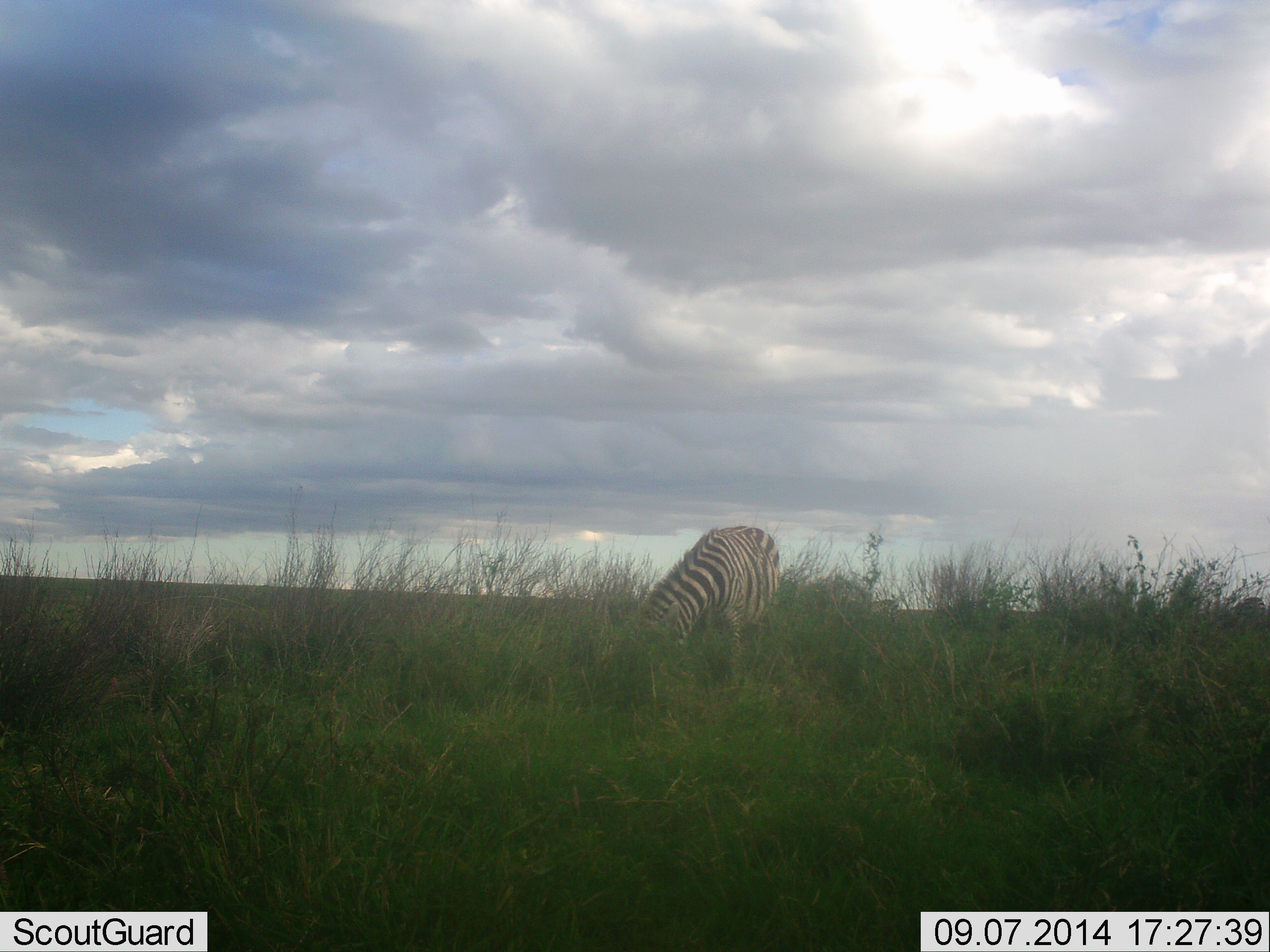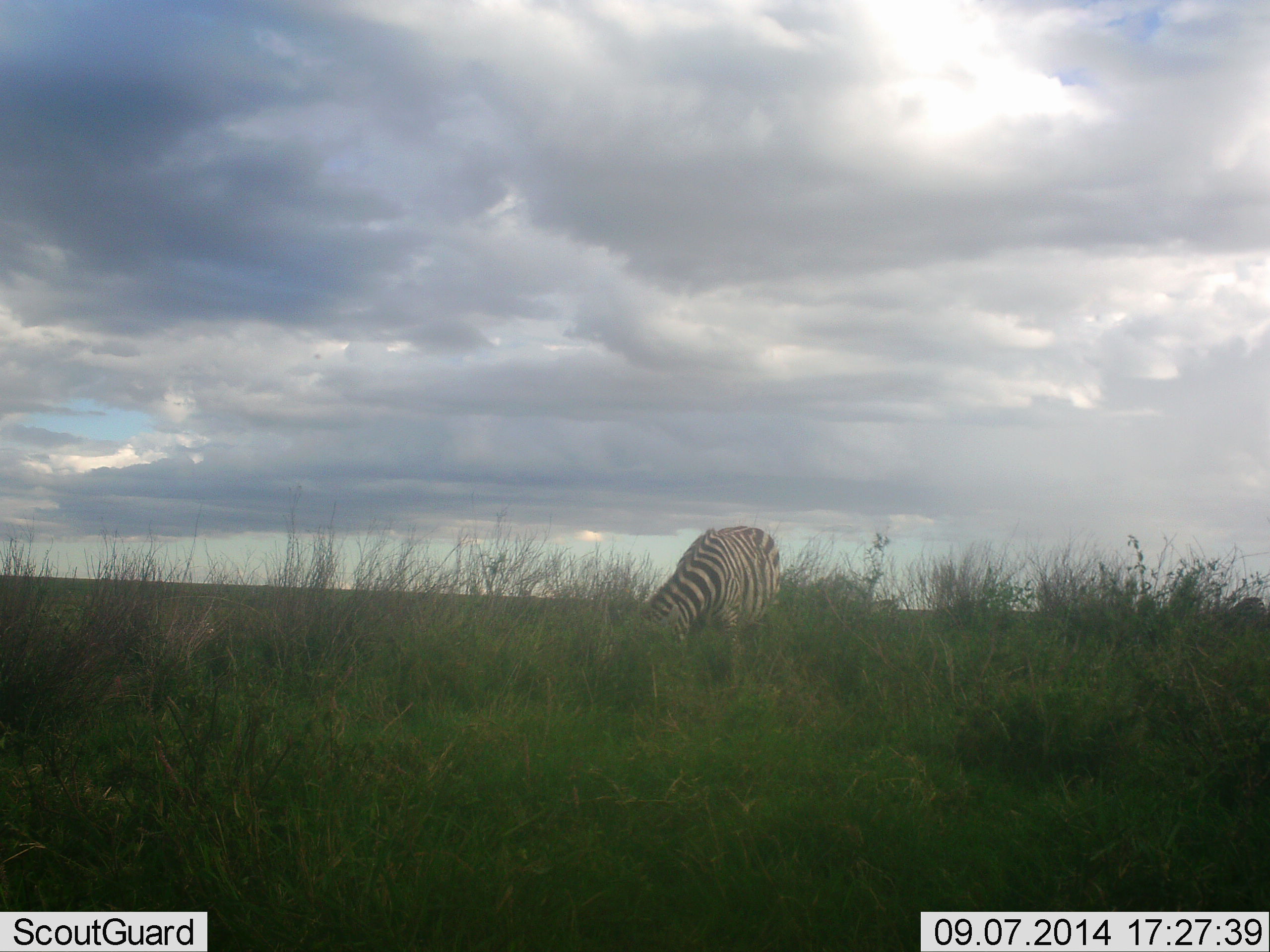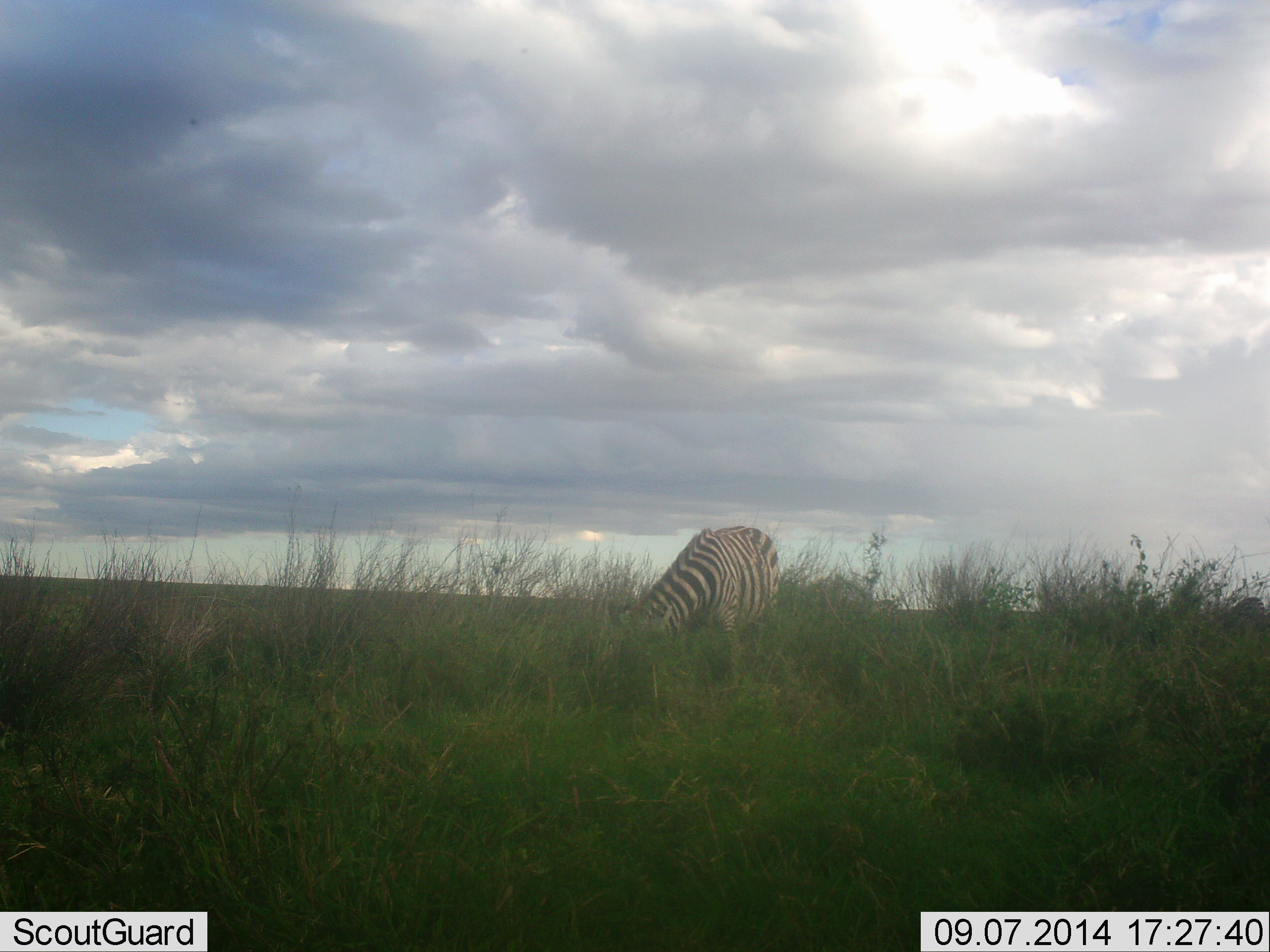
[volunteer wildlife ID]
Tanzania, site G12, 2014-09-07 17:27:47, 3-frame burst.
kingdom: Animalia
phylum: Chordata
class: Mammalia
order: Perissodactyla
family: Equidae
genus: Equus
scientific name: Equus quagga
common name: plains zebra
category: zebra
Zebra (plains zebra) (Equus quagga), count 1. Behavior (volunteer vote fractions): standing 10%, resting 0%, moving 10%, interacting 0%. Young present (vote fraction): 0%. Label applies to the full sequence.